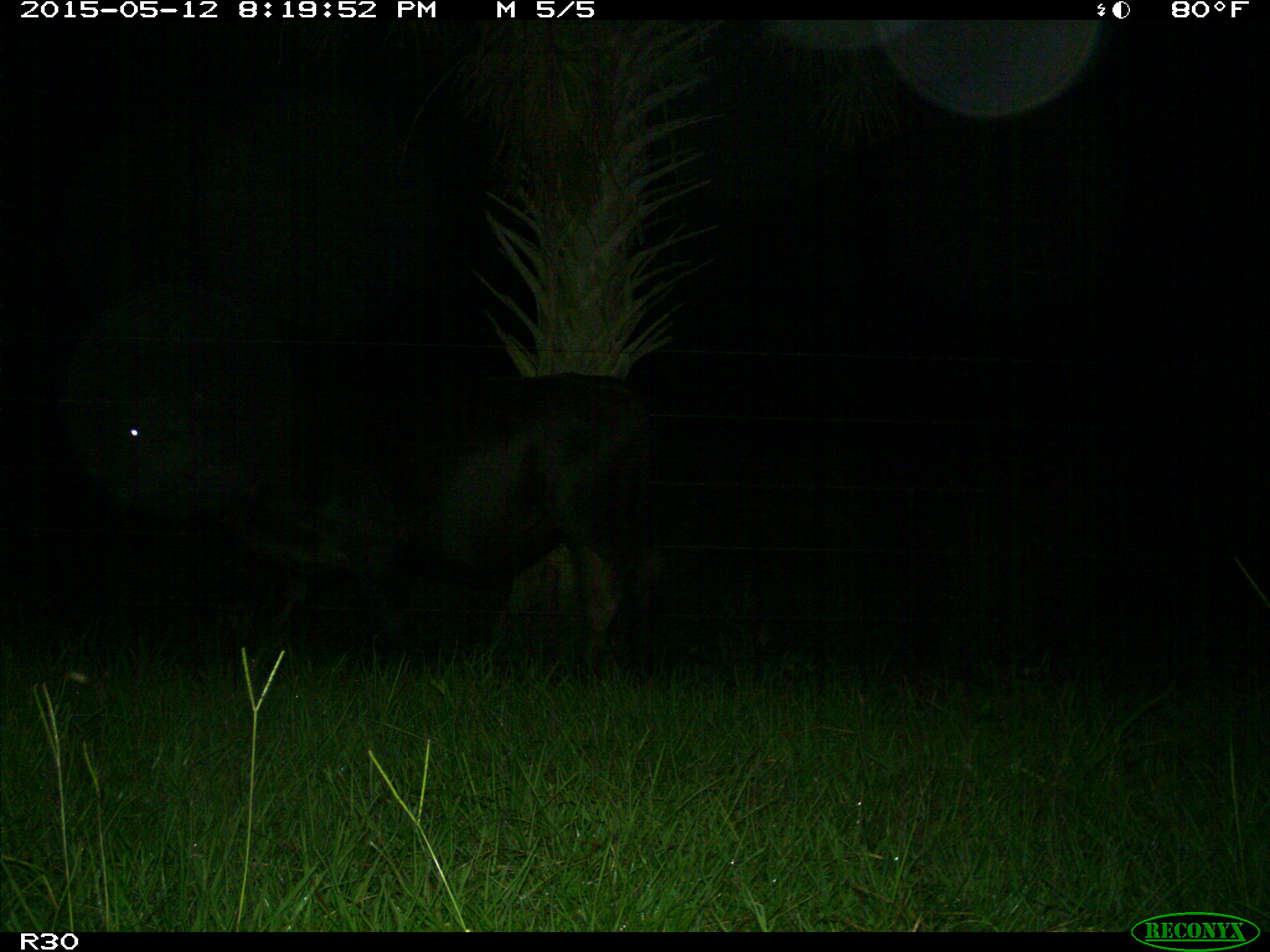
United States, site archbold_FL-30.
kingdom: Animalia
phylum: Chordata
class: Mammalia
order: Artiodactyla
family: Bovidae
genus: Bos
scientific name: Bos taurus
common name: domestic cow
Bos taurus (domestic cow).